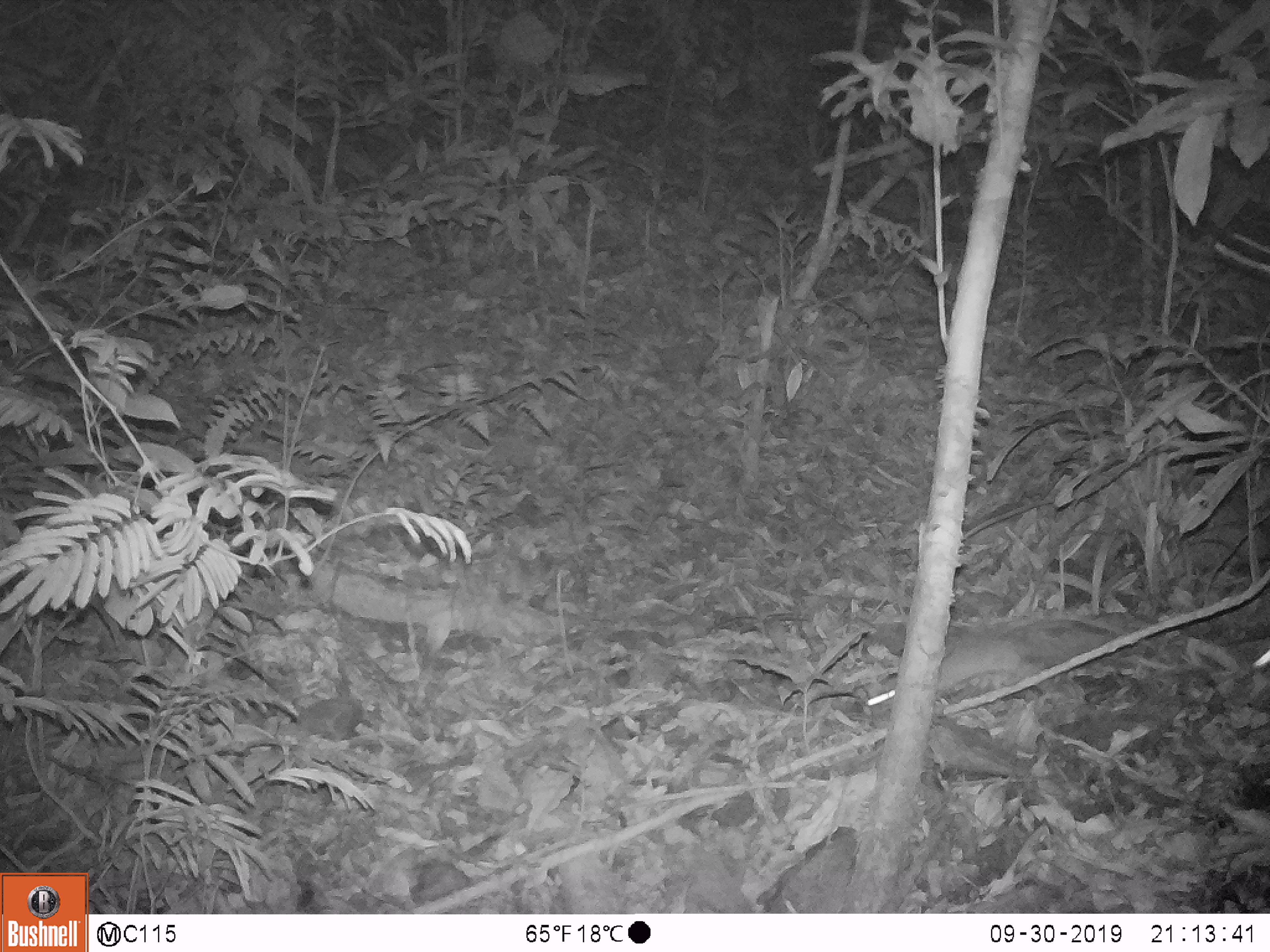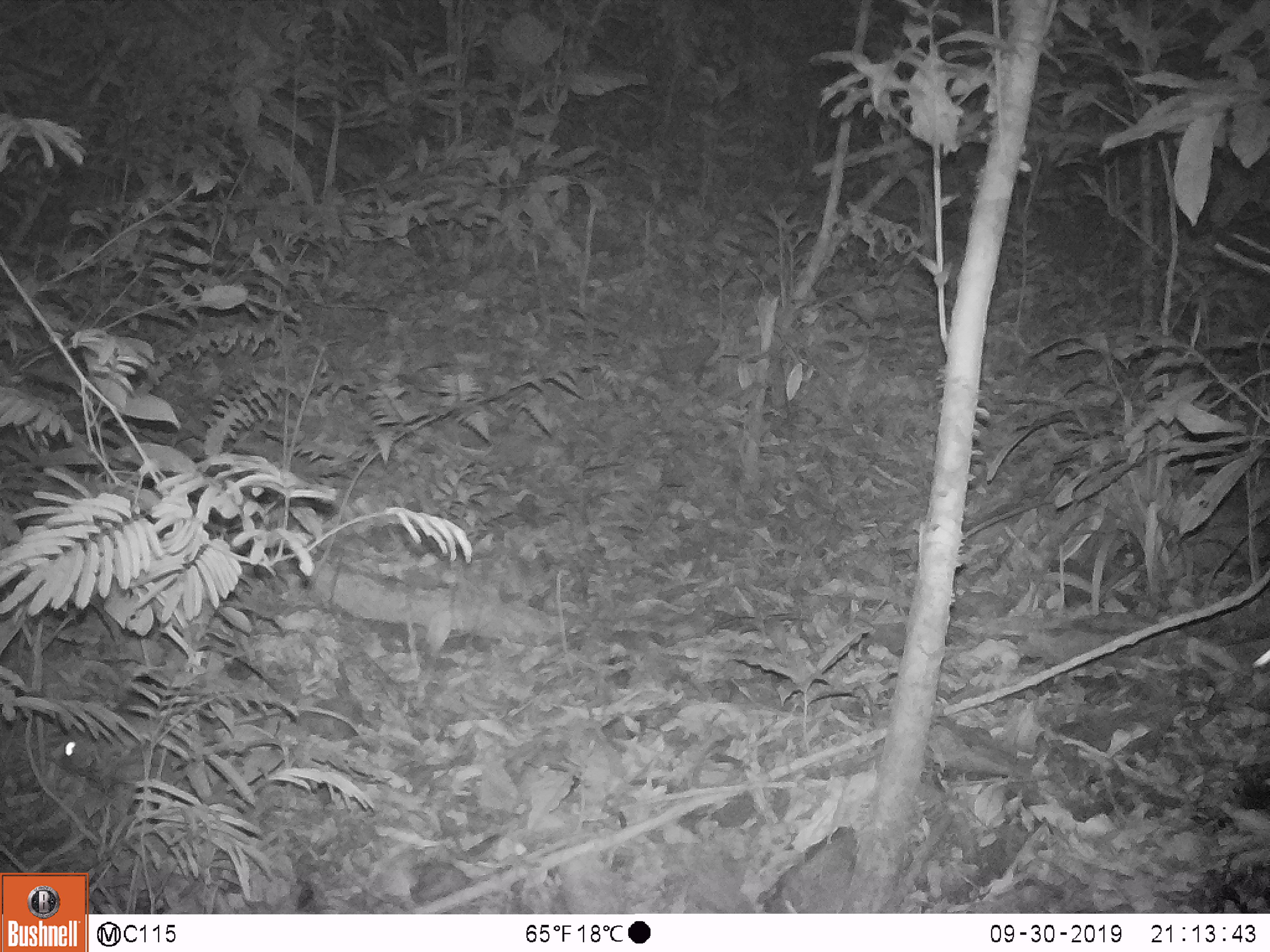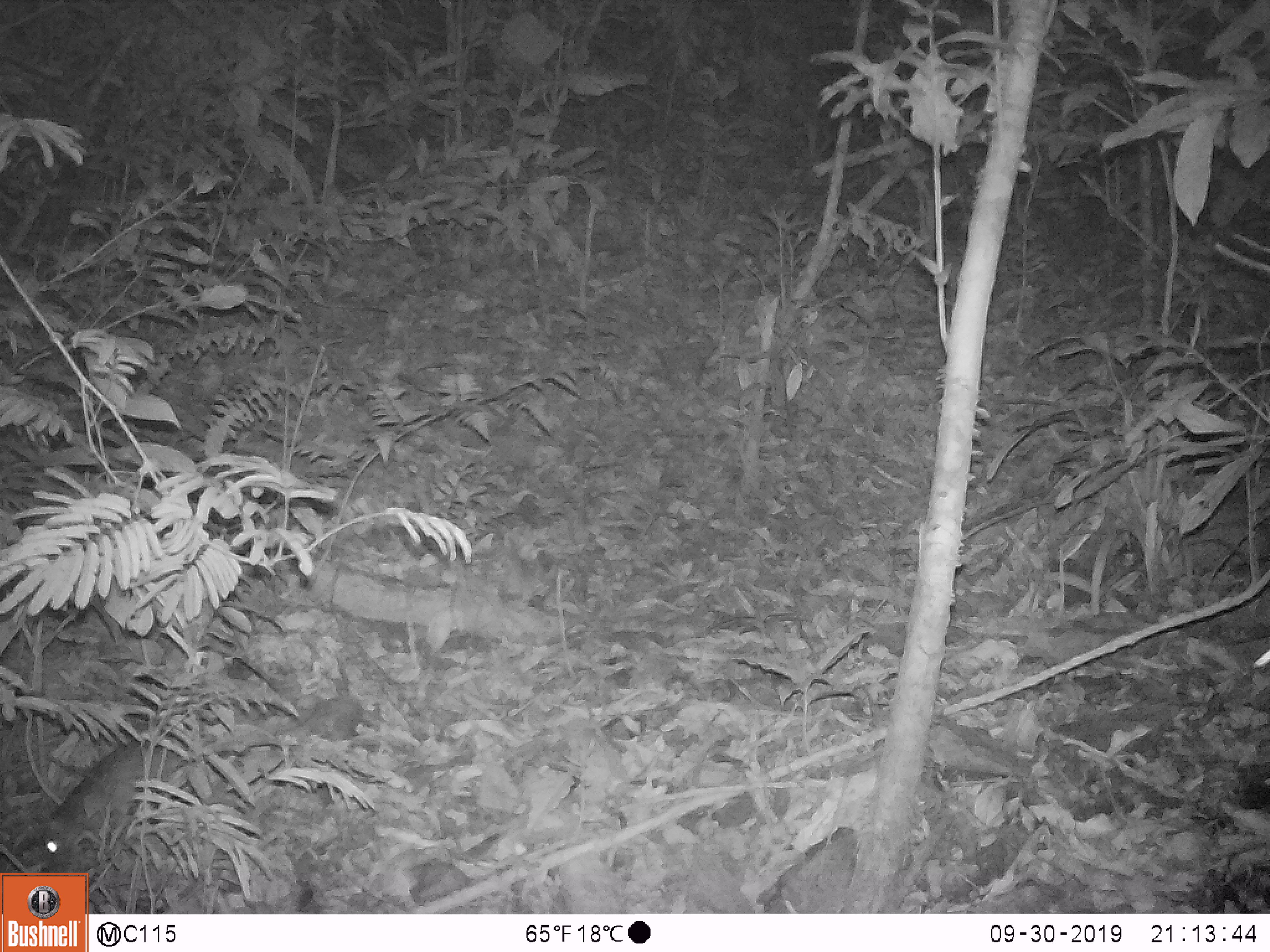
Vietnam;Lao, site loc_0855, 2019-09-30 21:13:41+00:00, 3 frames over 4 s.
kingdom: Animalia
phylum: Chordata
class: Mammalia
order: Rodentia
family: Muridae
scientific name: Muridae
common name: old-world mice and rats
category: unidentified murid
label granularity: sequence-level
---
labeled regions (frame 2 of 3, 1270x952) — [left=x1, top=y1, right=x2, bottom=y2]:
unidentified murid: [left=59, top=638, right=280, bottom=790]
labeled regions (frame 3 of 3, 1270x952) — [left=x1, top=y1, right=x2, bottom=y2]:
unidentified murid: [left=28, top=702, right=322, bottom=872]